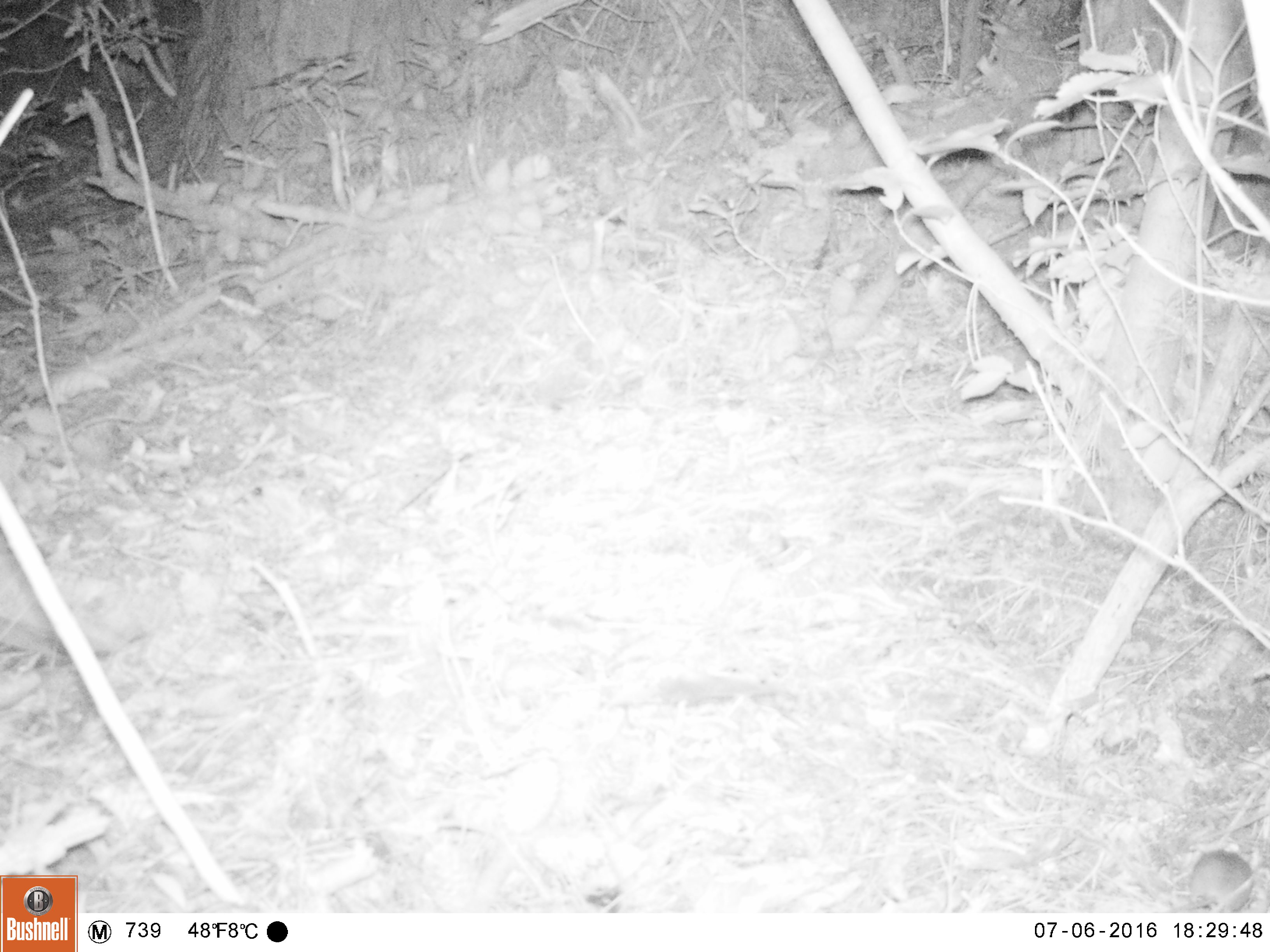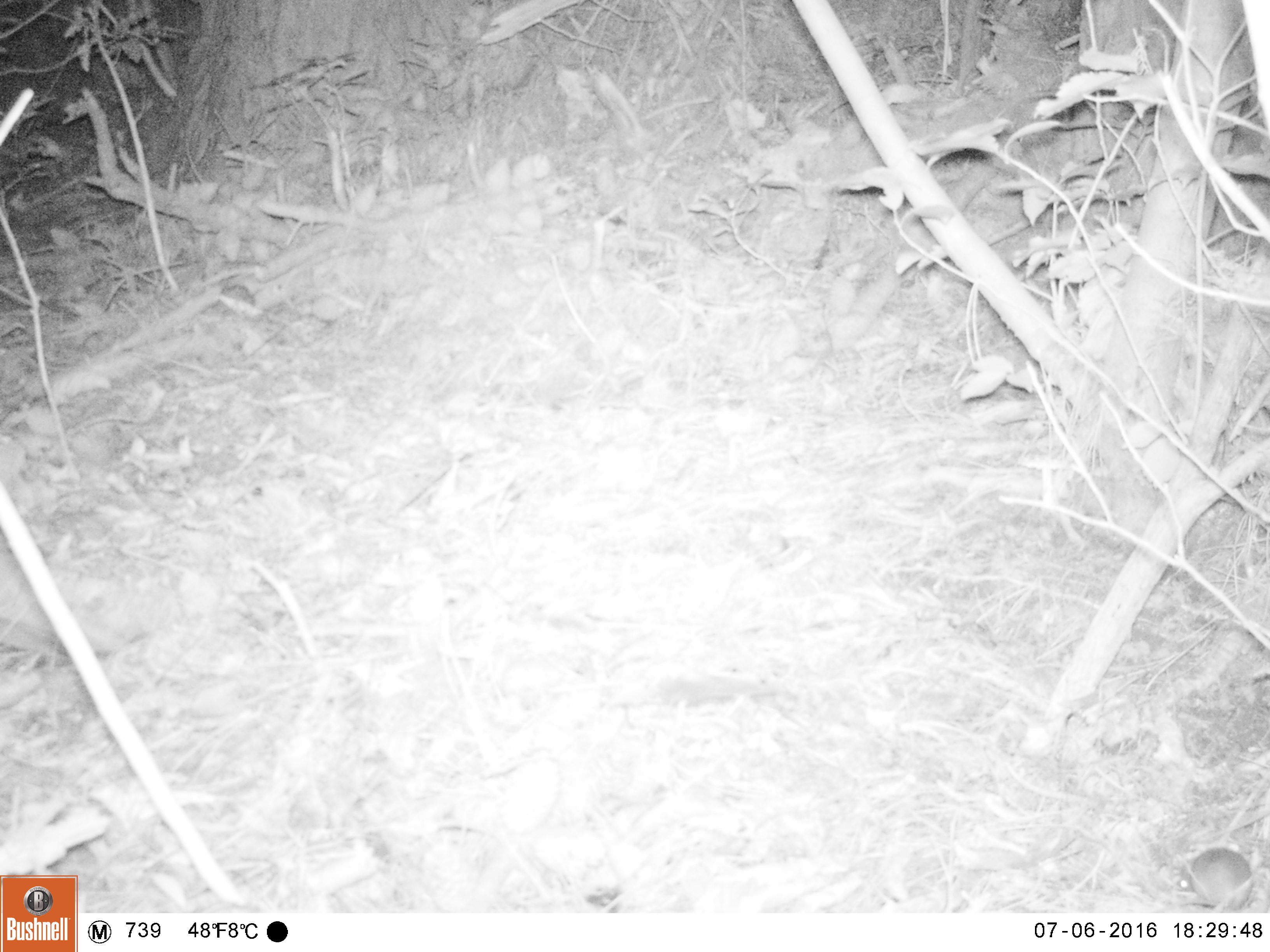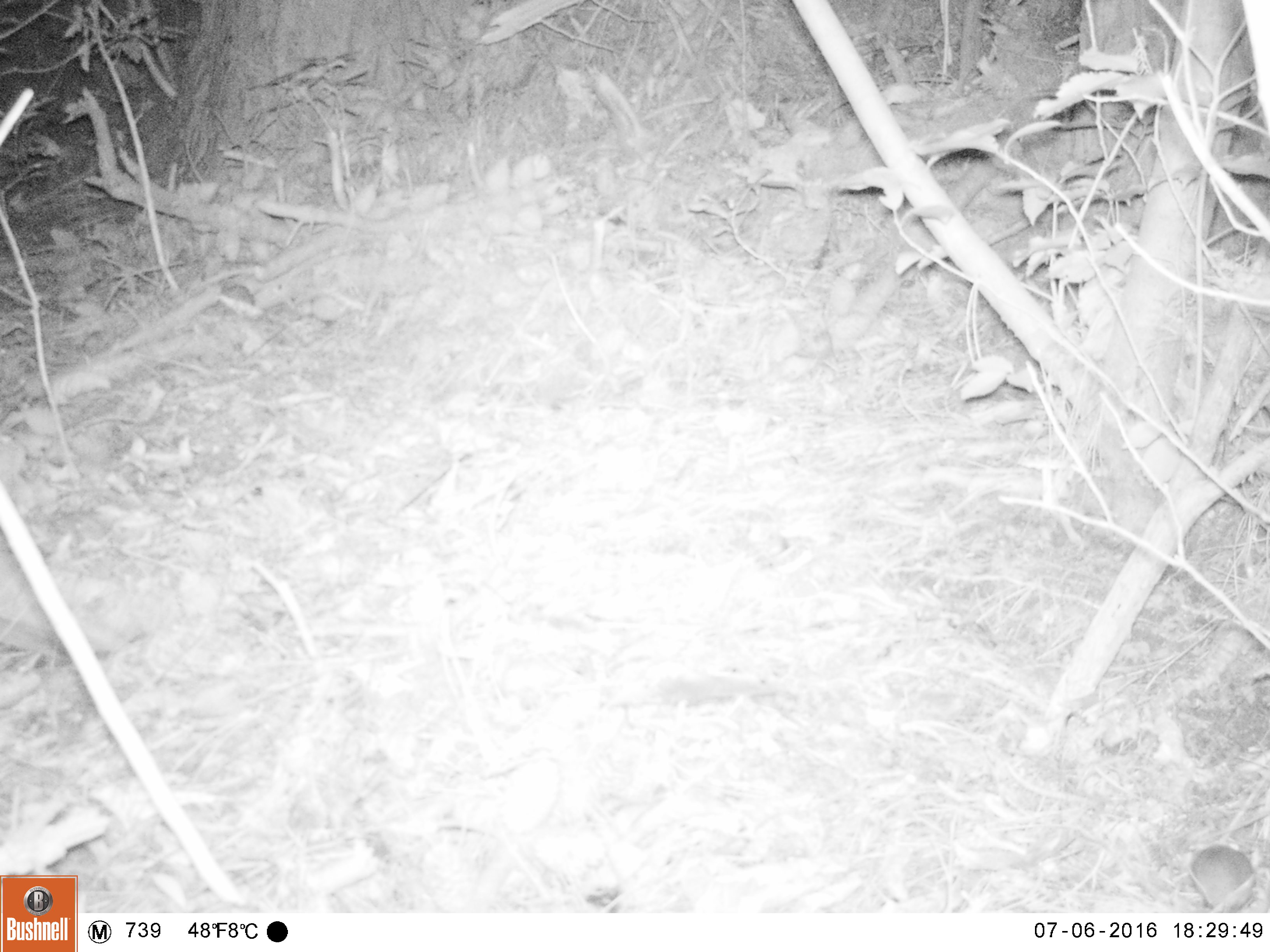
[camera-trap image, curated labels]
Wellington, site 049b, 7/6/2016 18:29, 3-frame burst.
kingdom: Animalia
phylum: Chordata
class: Mammalia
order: Rodentia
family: Muridae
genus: Mus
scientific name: Mus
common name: mouse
Mouse (Mus).